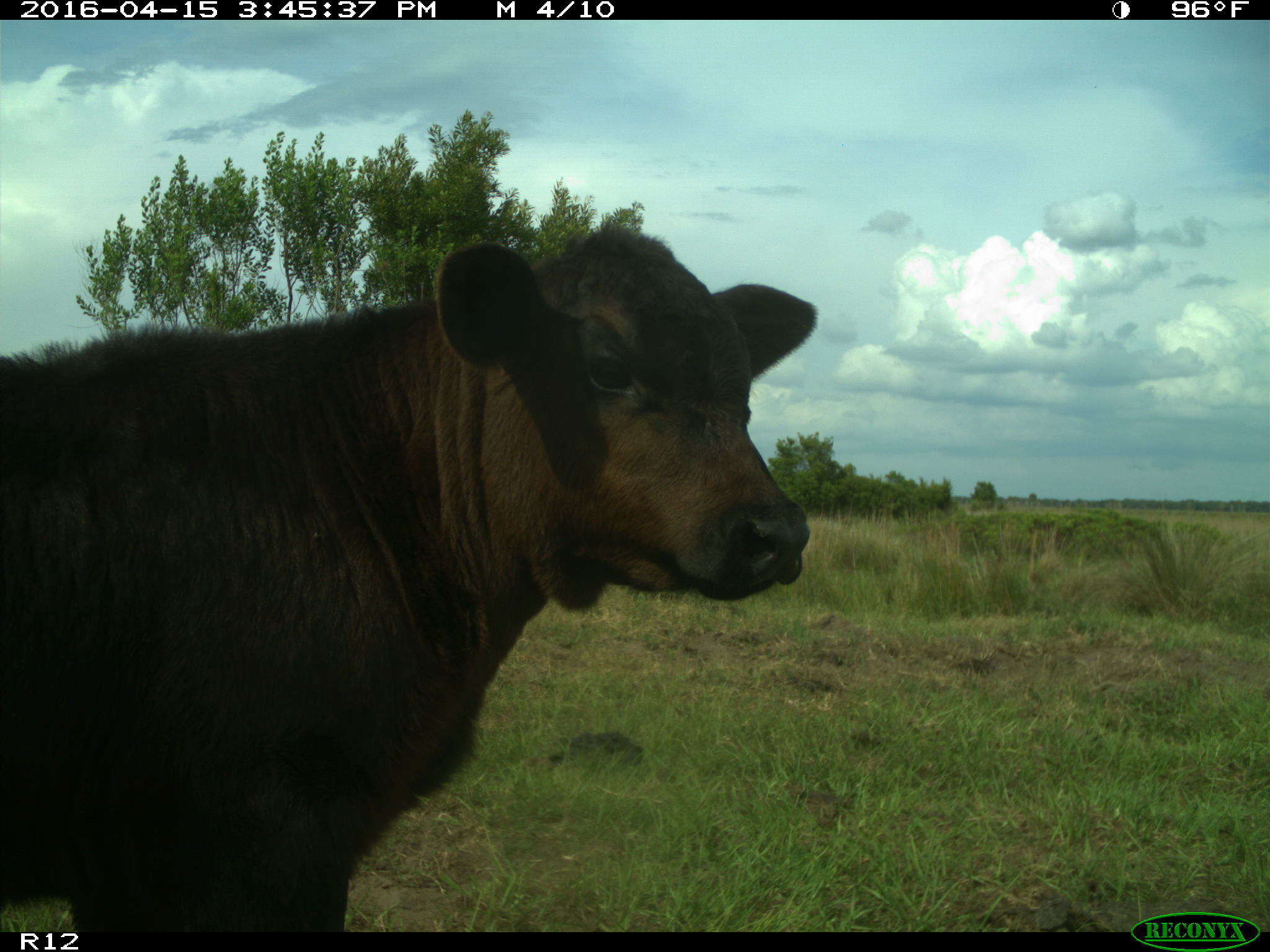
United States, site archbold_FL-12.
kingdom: Animalia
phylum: Chordata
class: Mammalia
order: Artiodactyla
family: Bovidae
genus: Bos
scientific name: Bos taurus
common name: domestic cow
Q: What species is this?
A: Bos taurus (domestic cow).